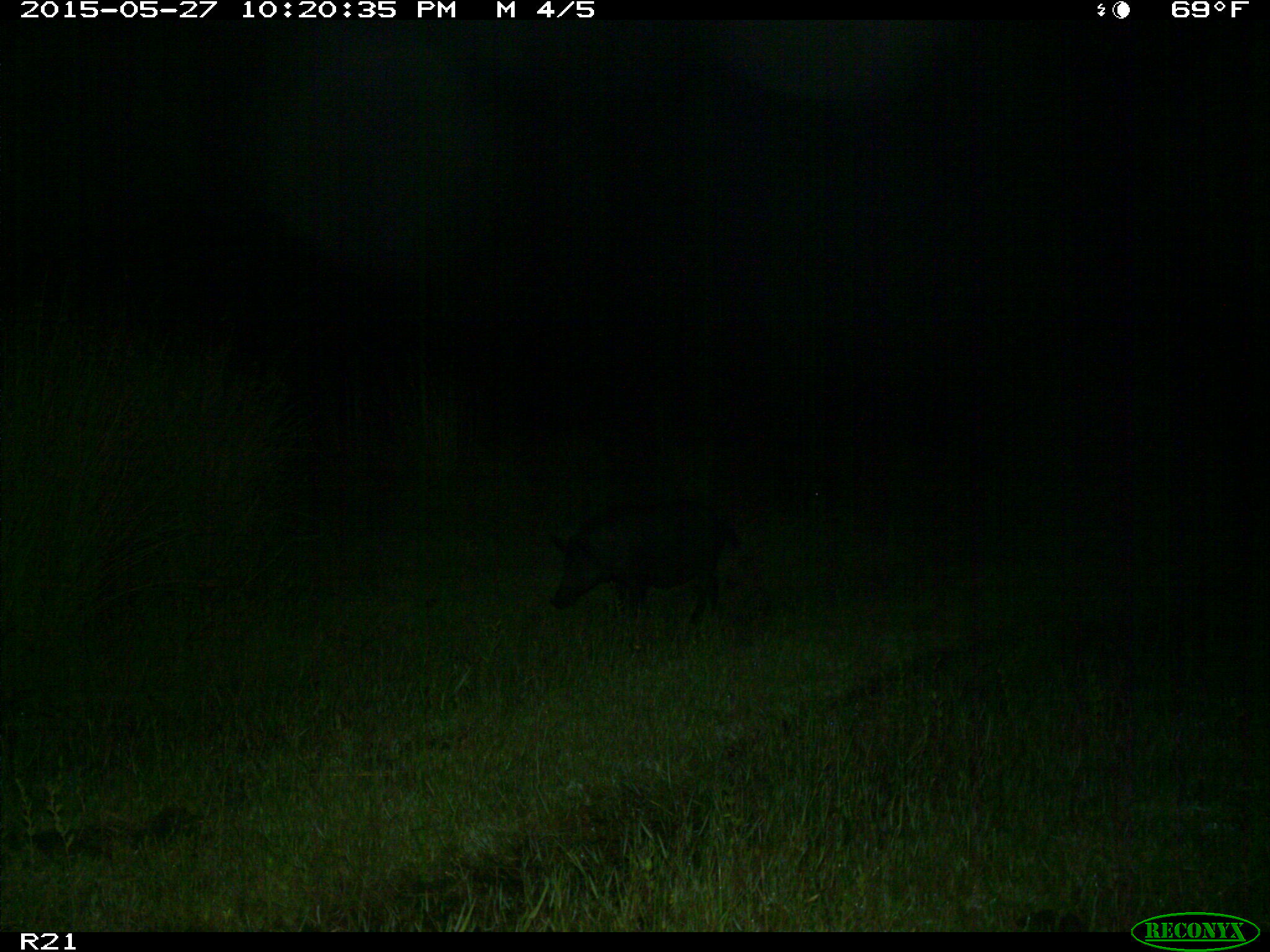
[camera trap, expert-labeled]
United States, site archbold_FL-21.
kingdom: Animalia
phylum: Chordata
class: Mammalia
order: Artiodactyla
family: Suidae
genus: Sus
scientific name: Sus scrofa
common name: wild boar